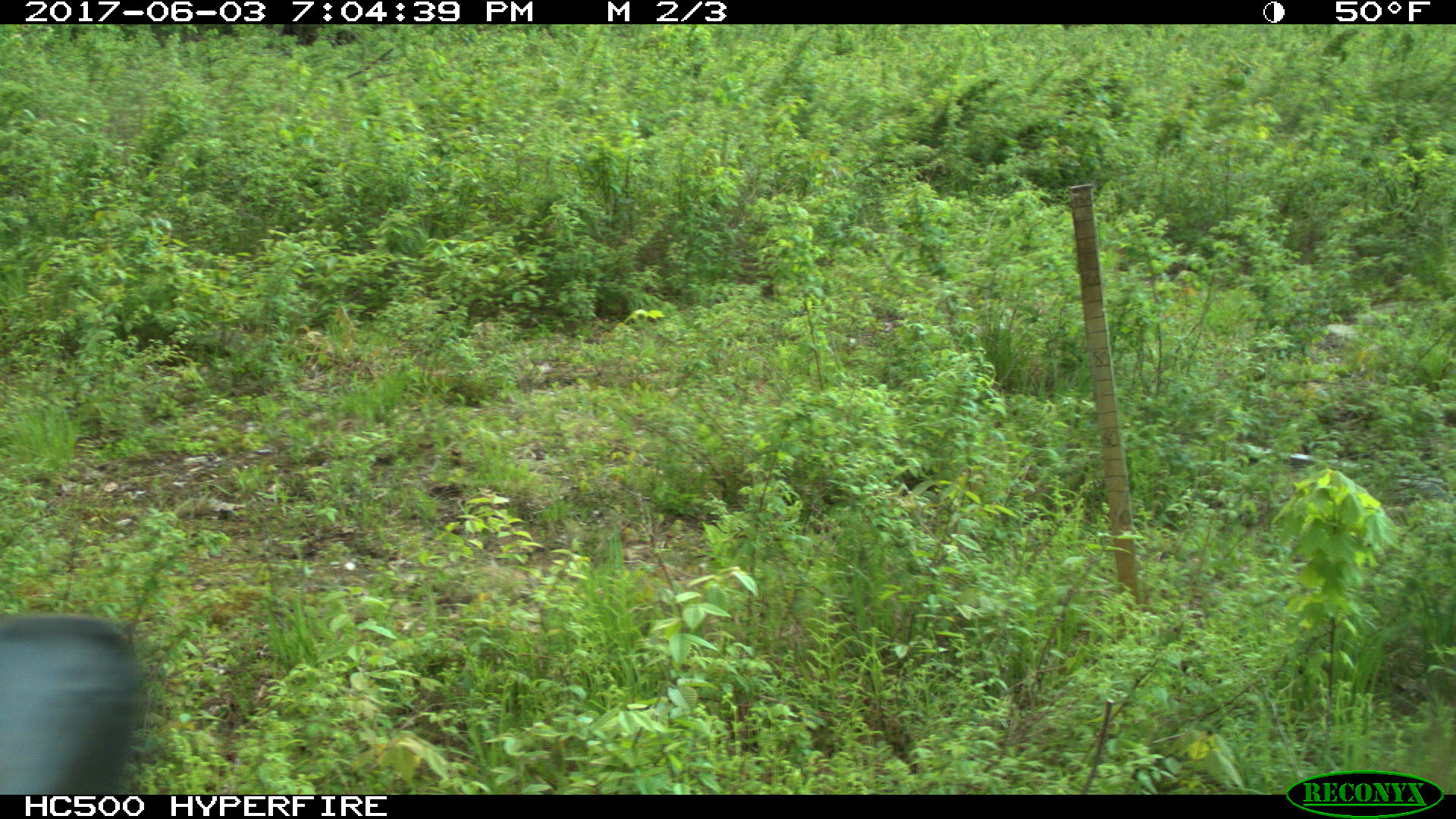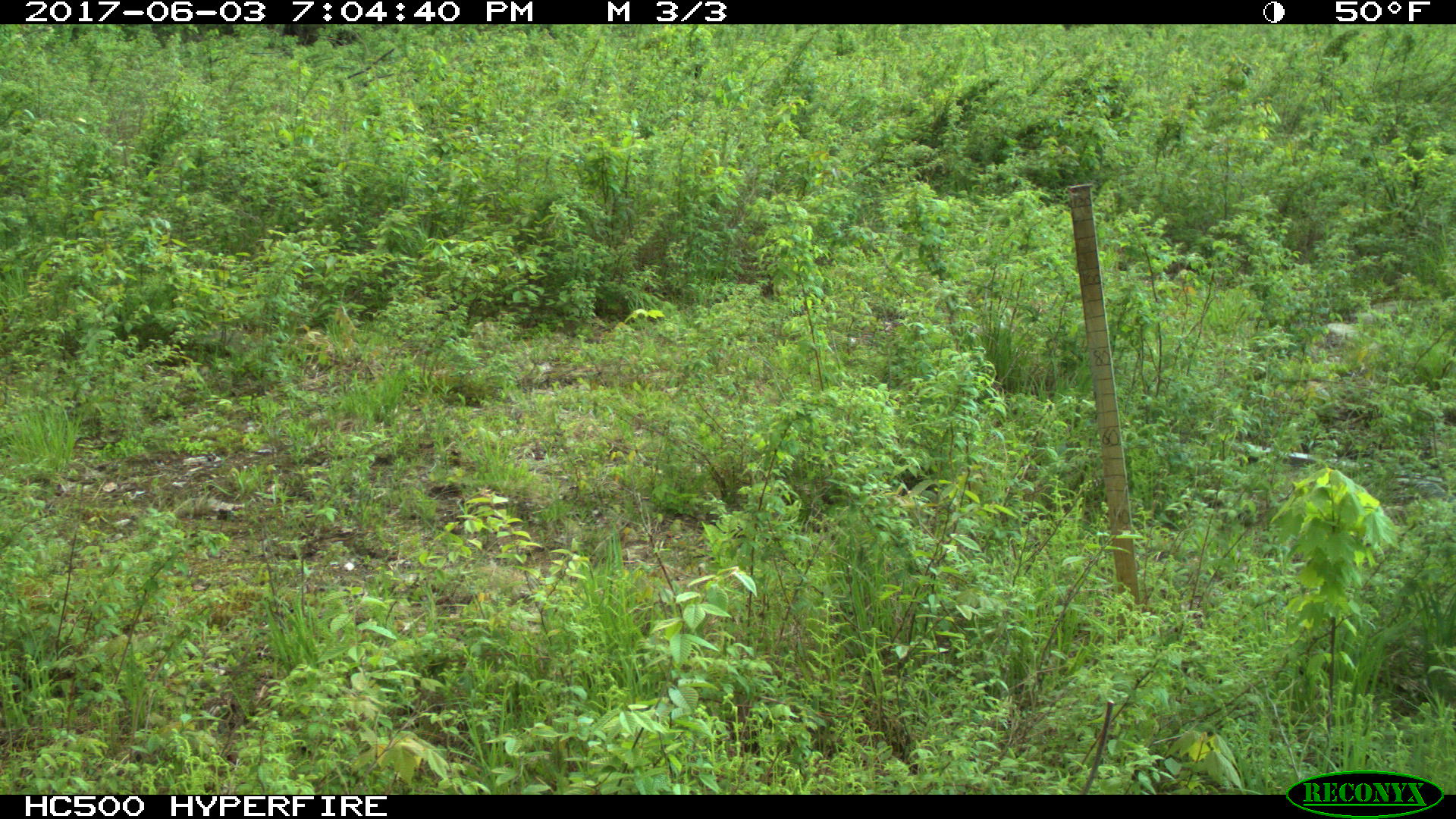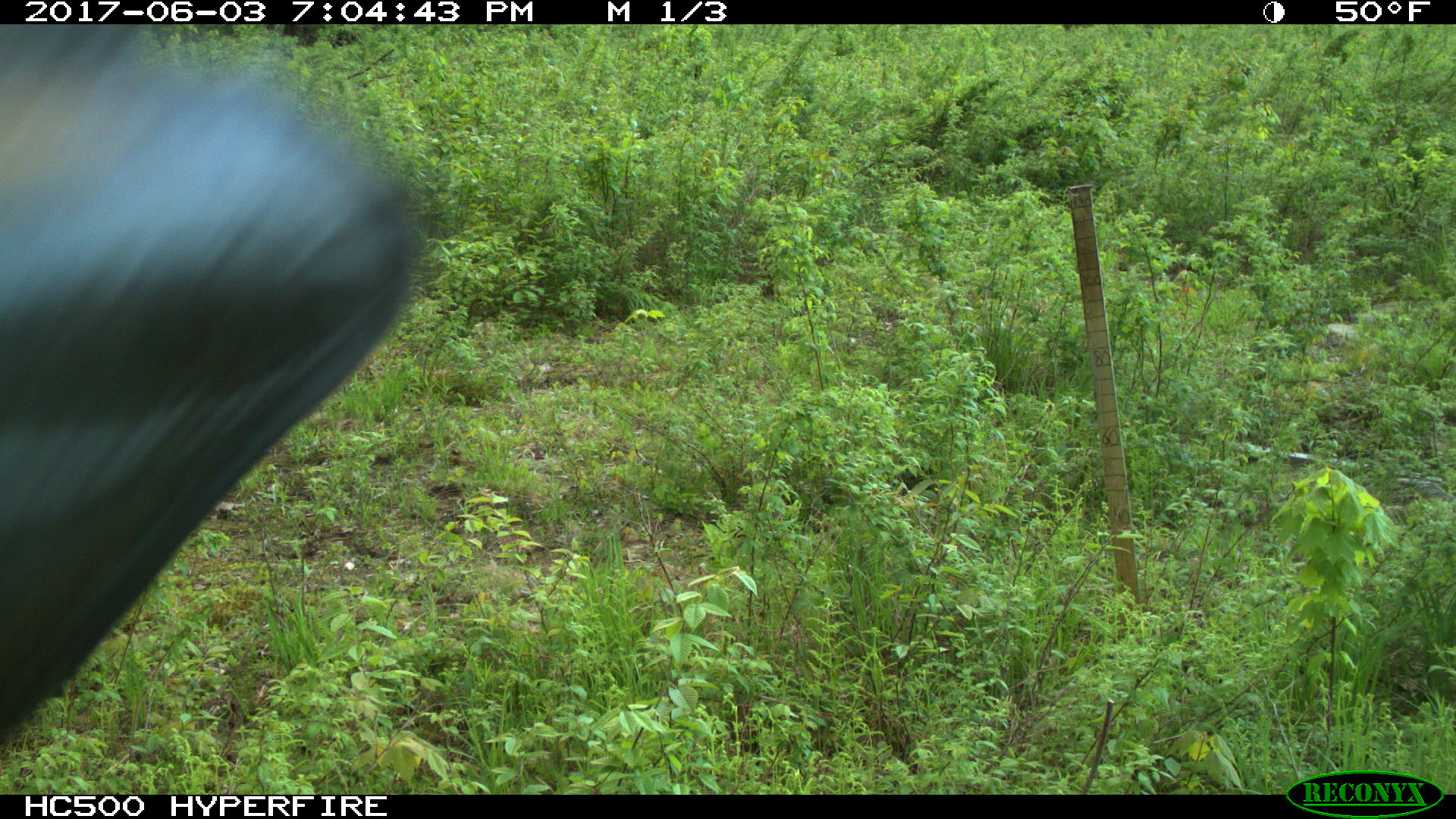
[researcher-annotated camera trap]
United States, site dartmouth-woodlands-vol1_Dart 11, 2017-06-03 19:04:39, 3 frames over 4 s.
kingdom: Animalia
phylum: Chordata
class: Mammalia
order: Artiodactyla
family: Cervidae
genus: Alces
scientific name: Alces alces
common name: moose